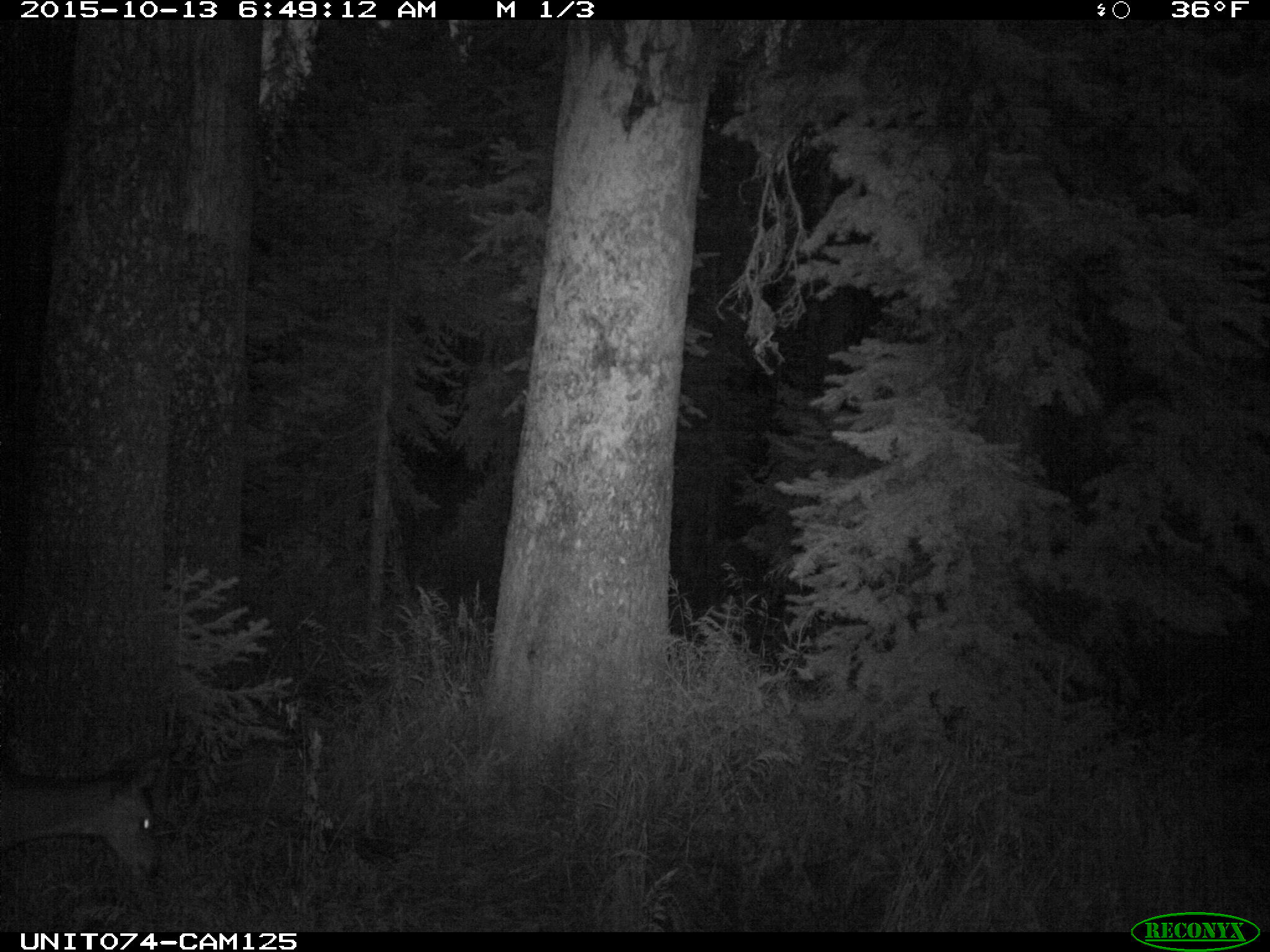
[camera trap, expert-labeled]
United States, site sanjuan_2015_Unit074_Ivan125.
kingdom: Animalia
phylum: Chordata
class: Mammalia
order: Artiodactyla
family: Cervidae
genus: Odocoileus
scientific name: Odocoileus hemionus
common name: mule deer